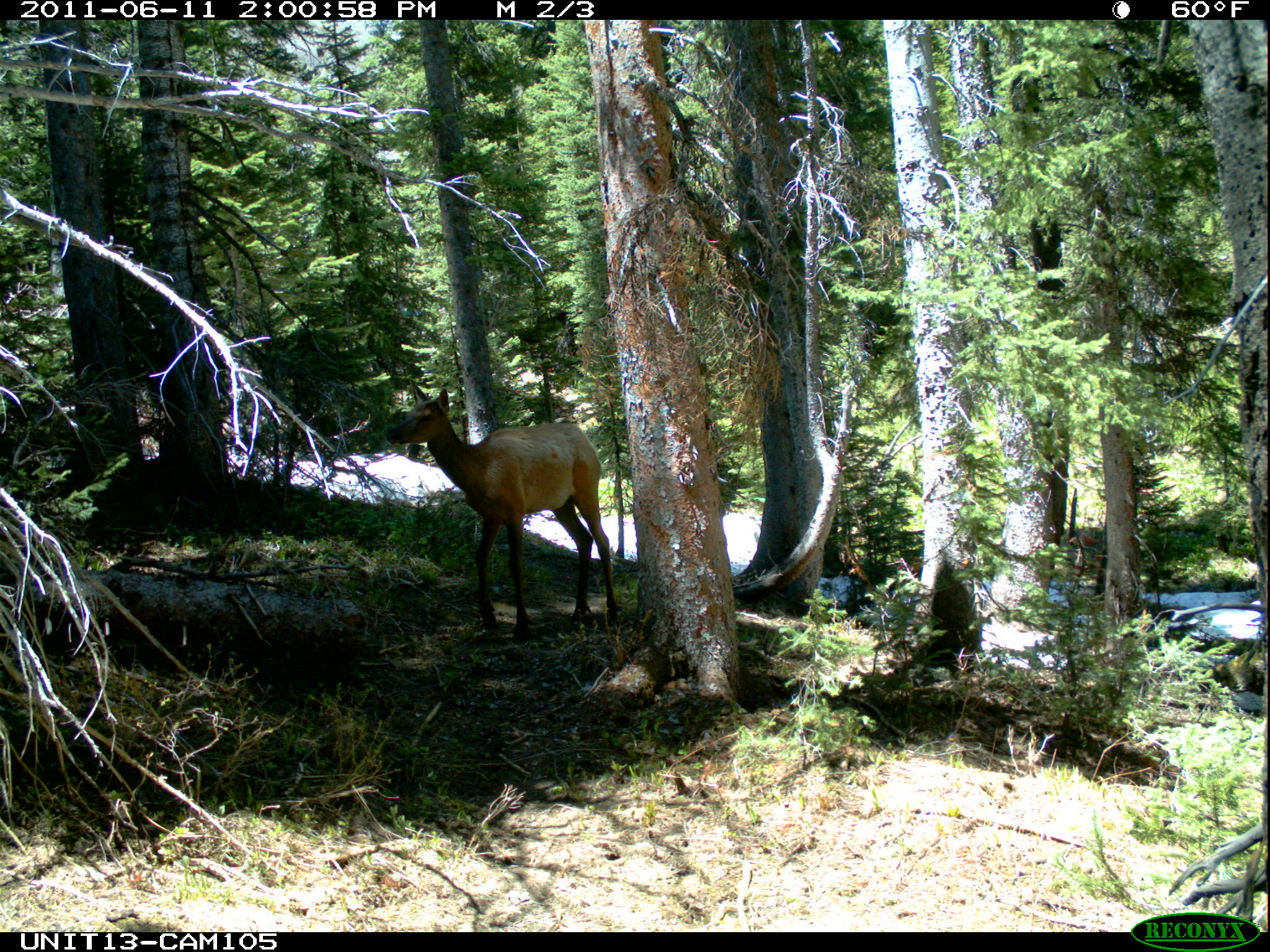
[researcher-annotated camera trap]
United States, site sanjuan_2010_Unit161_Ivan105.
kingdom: Animalia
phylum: Chordata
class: Mammalia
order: Artiodactyla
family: Cervidae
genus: Cervus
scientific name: Cervus elaphus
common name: red deer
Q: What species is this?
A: Cervus elaphus (red deer).